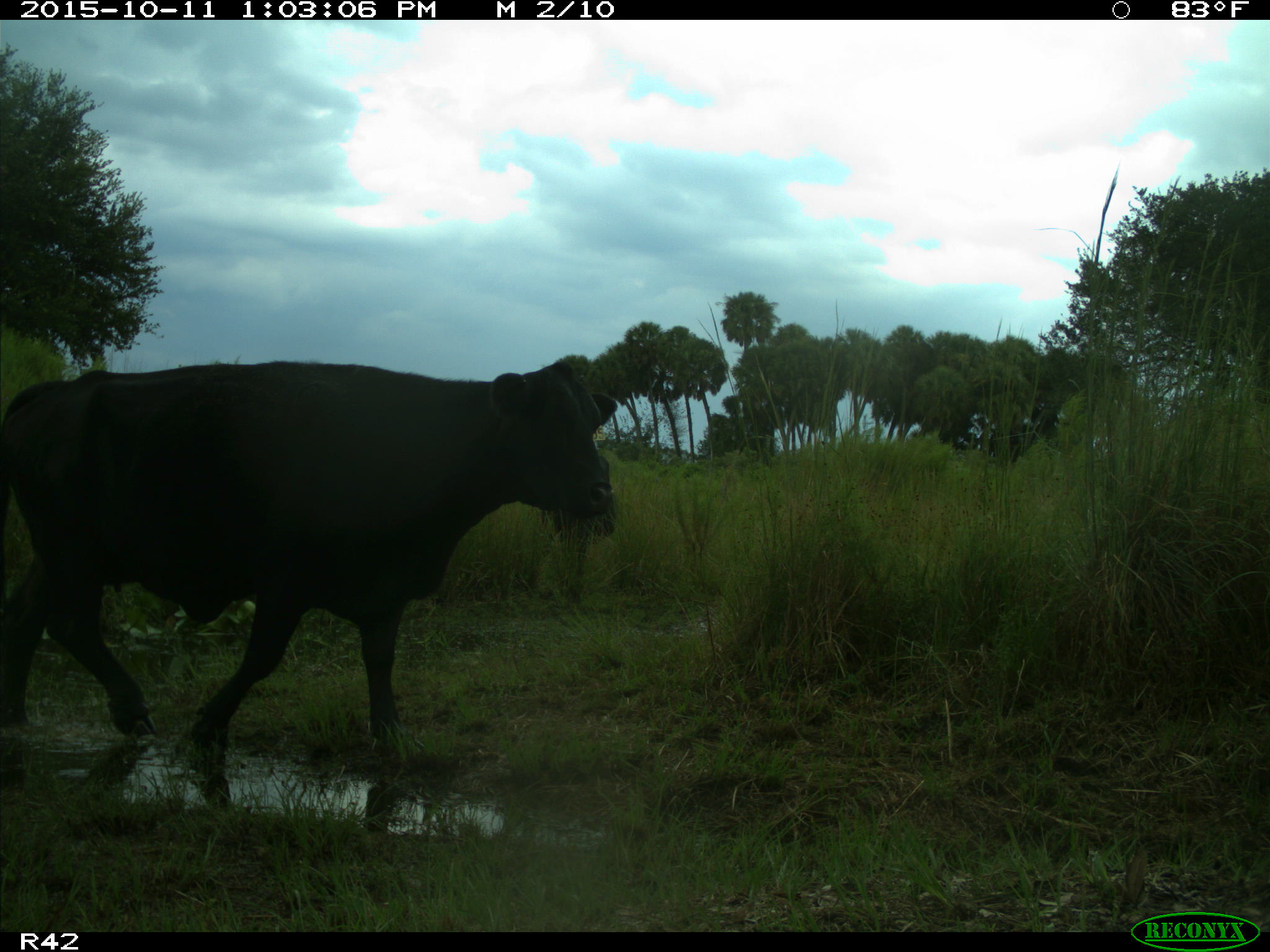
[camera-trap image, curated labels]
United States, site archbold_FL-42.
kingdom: Animalia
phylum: Chordata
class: Mammalia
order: Artiodactyla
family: Bovidae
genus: Bos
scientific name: Bos taurus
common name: domestic cow